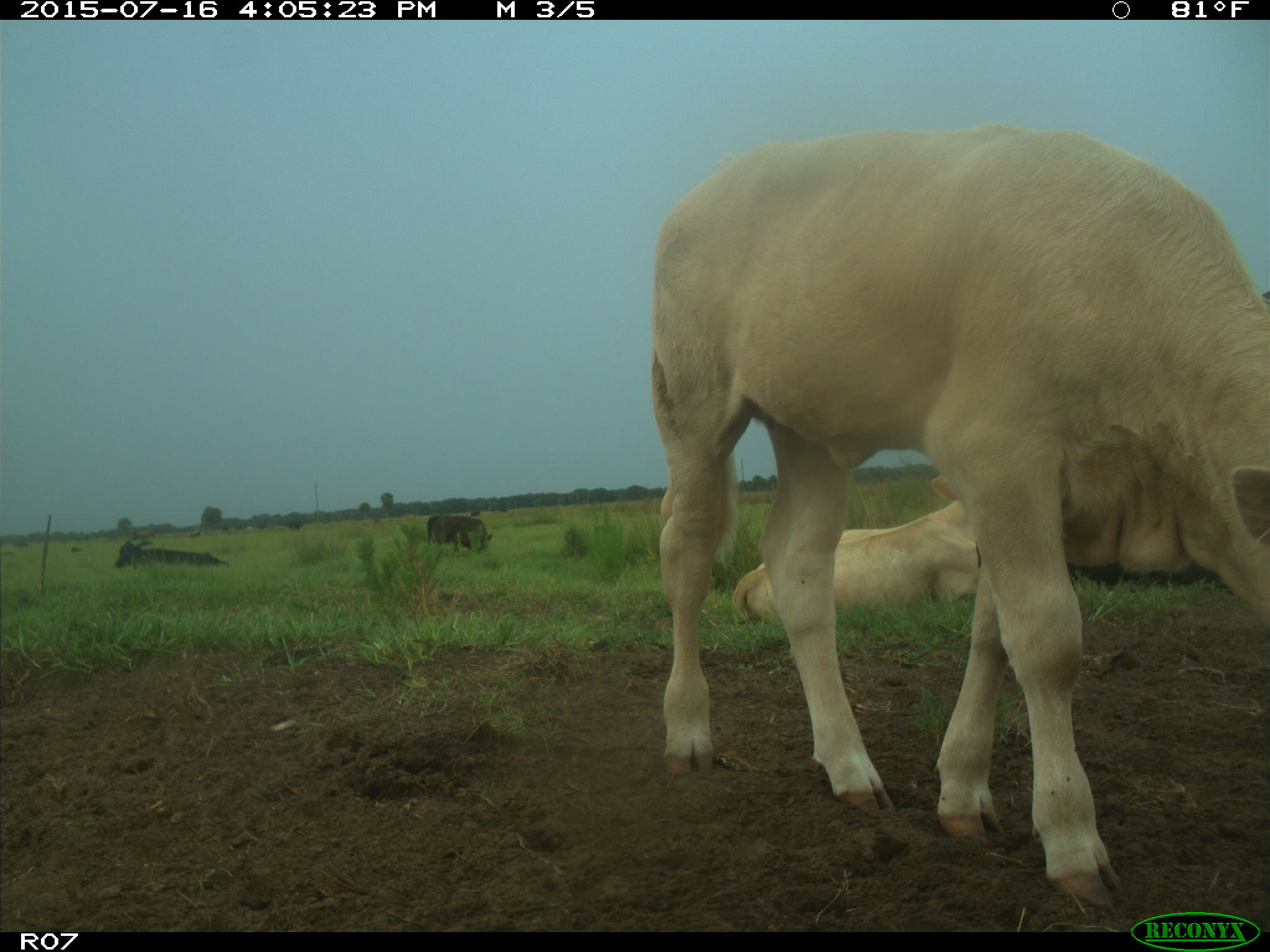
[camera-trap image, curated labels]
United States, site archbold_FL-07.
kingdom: Animalia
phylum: Chordata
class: Mammalia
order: Artiodactyla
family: Bovidae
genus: Bos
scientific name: Bos taurus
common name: domestic cow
Bos taurus (domestic cow).